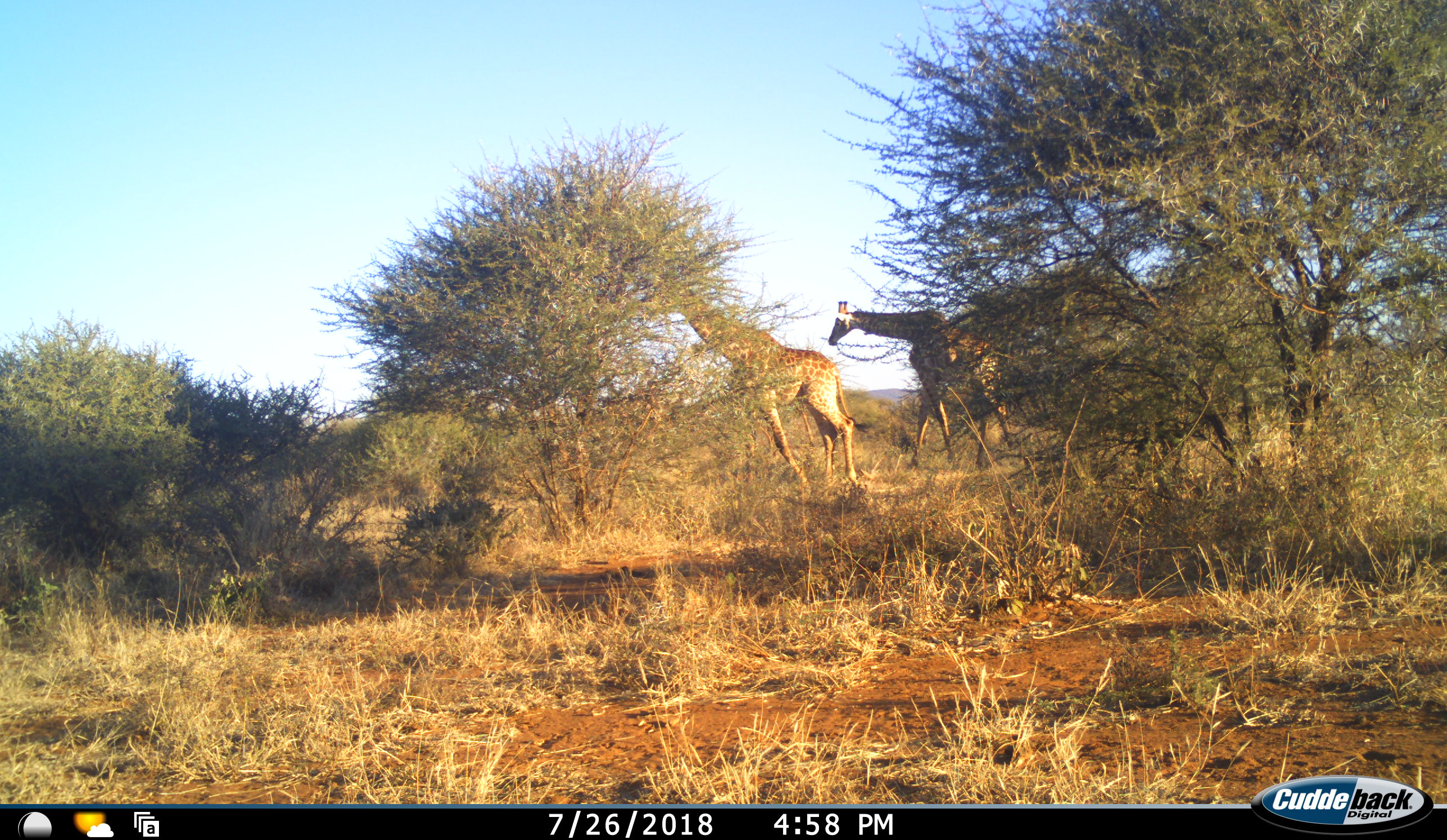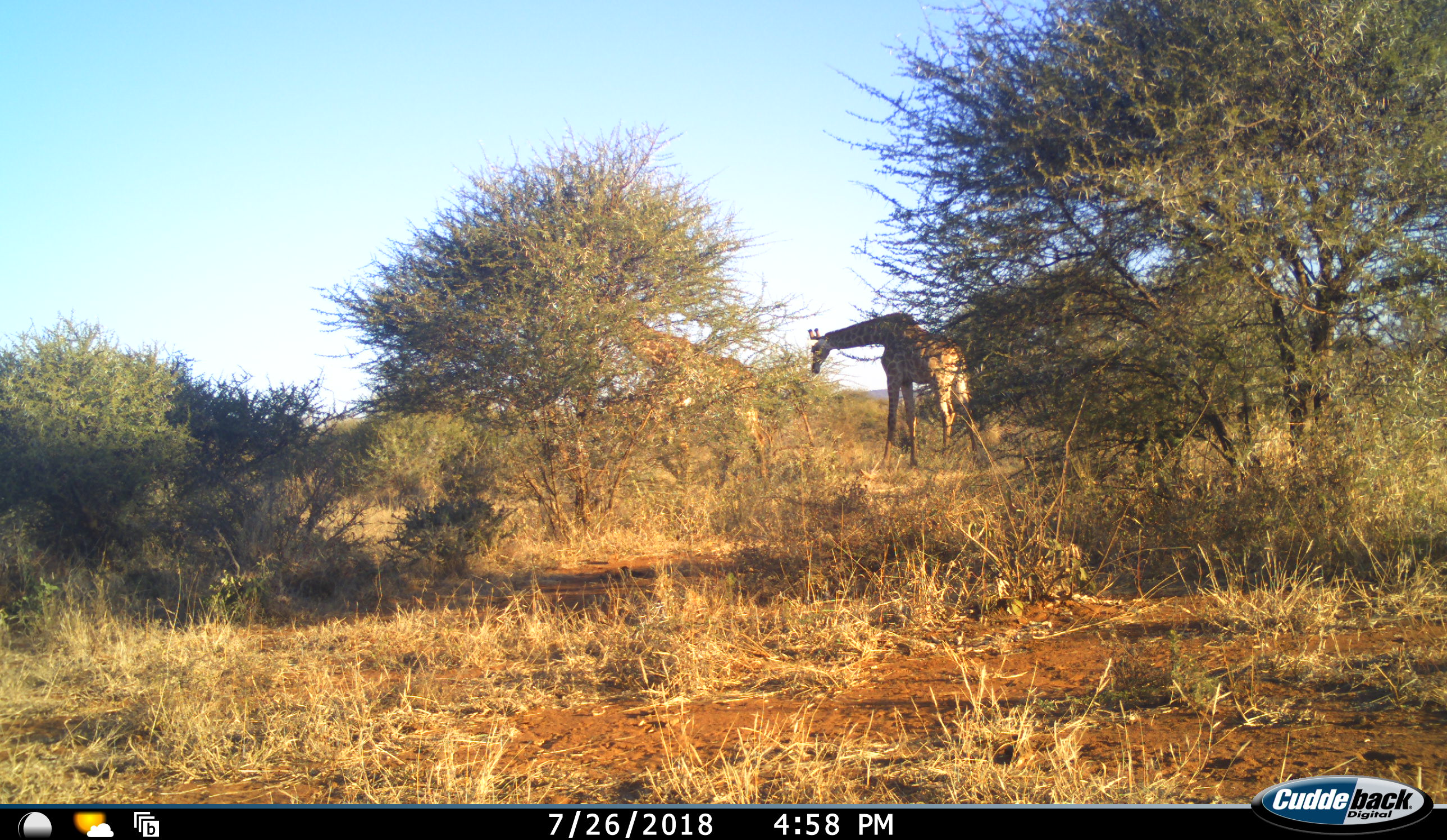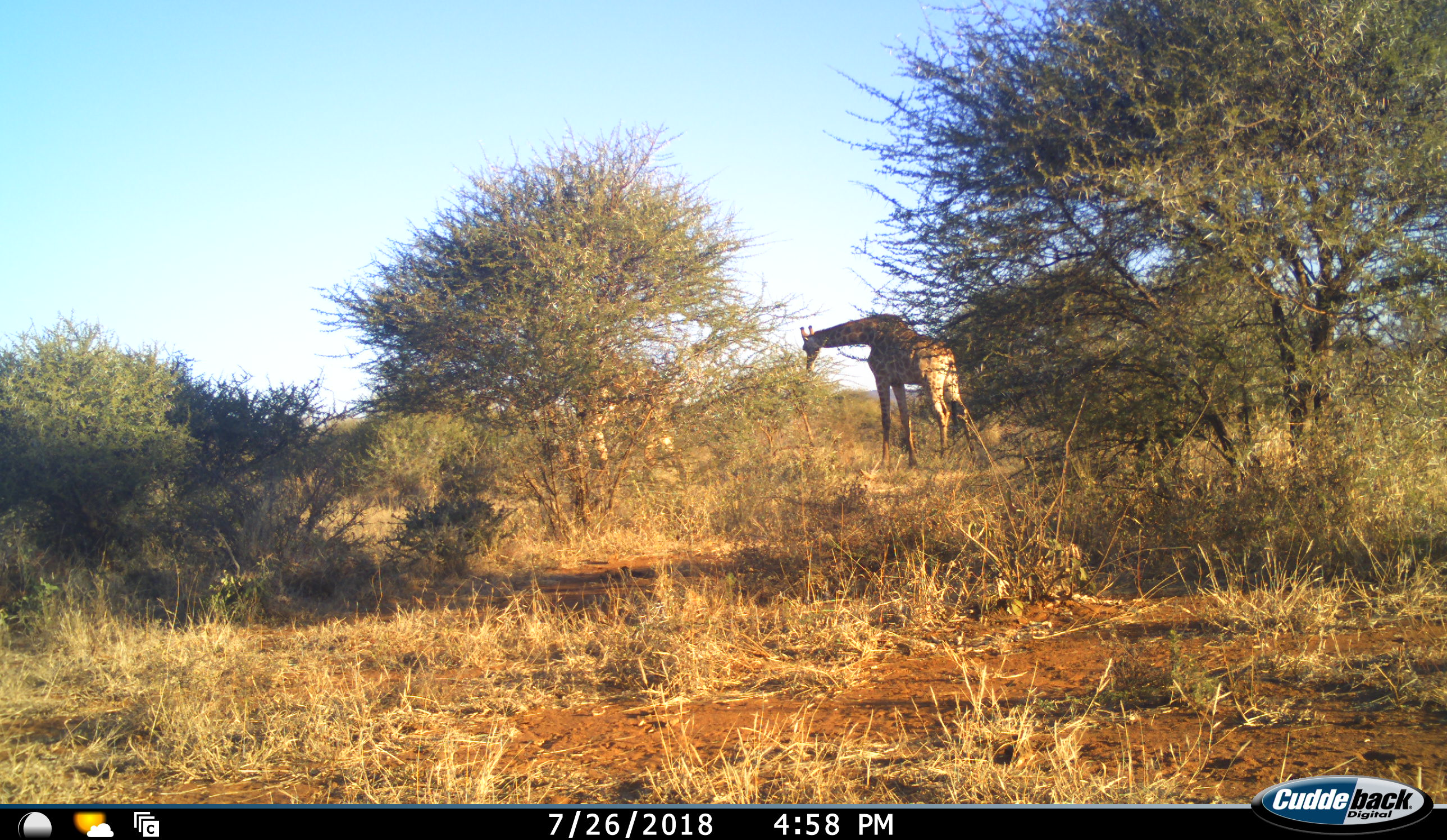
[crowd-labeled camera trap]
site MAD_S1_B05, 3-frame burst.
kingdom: Animalia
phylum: Chordata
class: Mammalia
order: Artiodactyla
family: Giraffidae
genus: Giraffa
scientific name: Giraffa camelopardalis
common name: giraffe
Giraffe (Giraffa camelopardalis), count 2. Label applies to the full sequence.